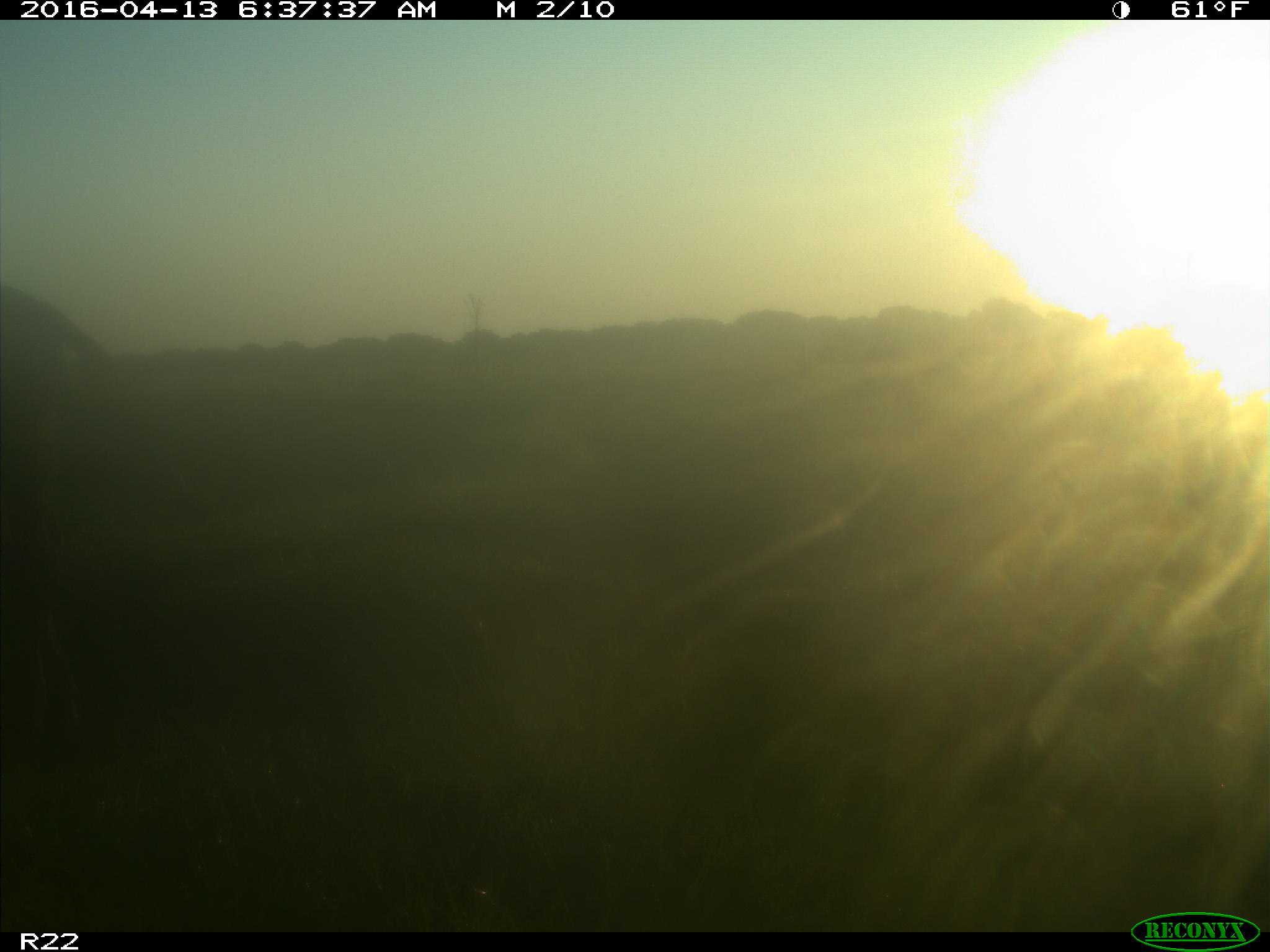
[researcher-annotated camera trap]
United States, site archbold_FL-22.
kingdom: Animalia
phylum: Chordata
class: Mammalia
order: Artiodactyla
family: Bovidae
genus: Bos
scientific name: Bos taurus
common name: domestic cow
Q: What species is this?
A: Bos taurus (domestic cow).